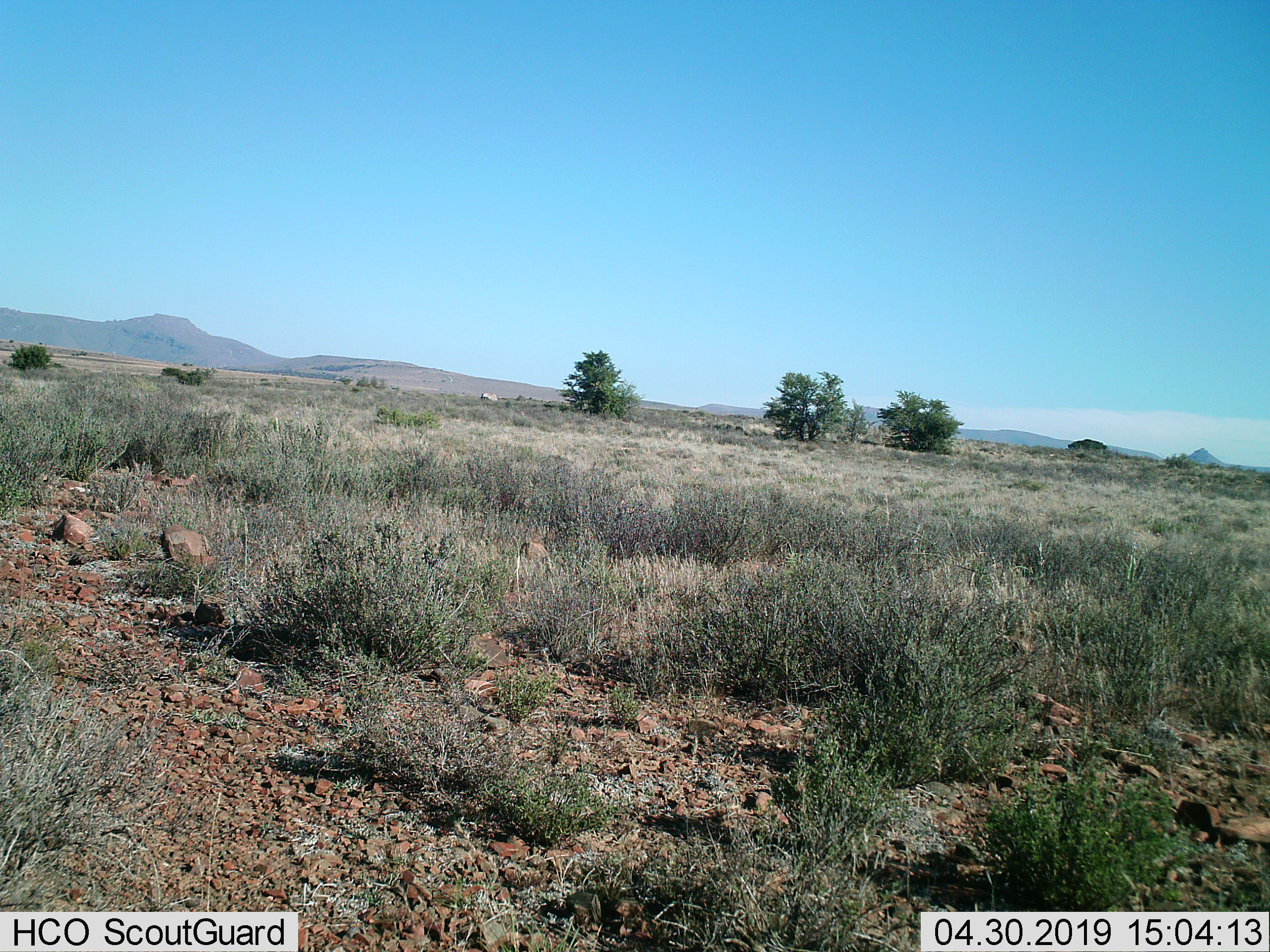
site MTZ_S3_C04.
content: unidentified animal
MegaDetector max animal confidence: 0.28